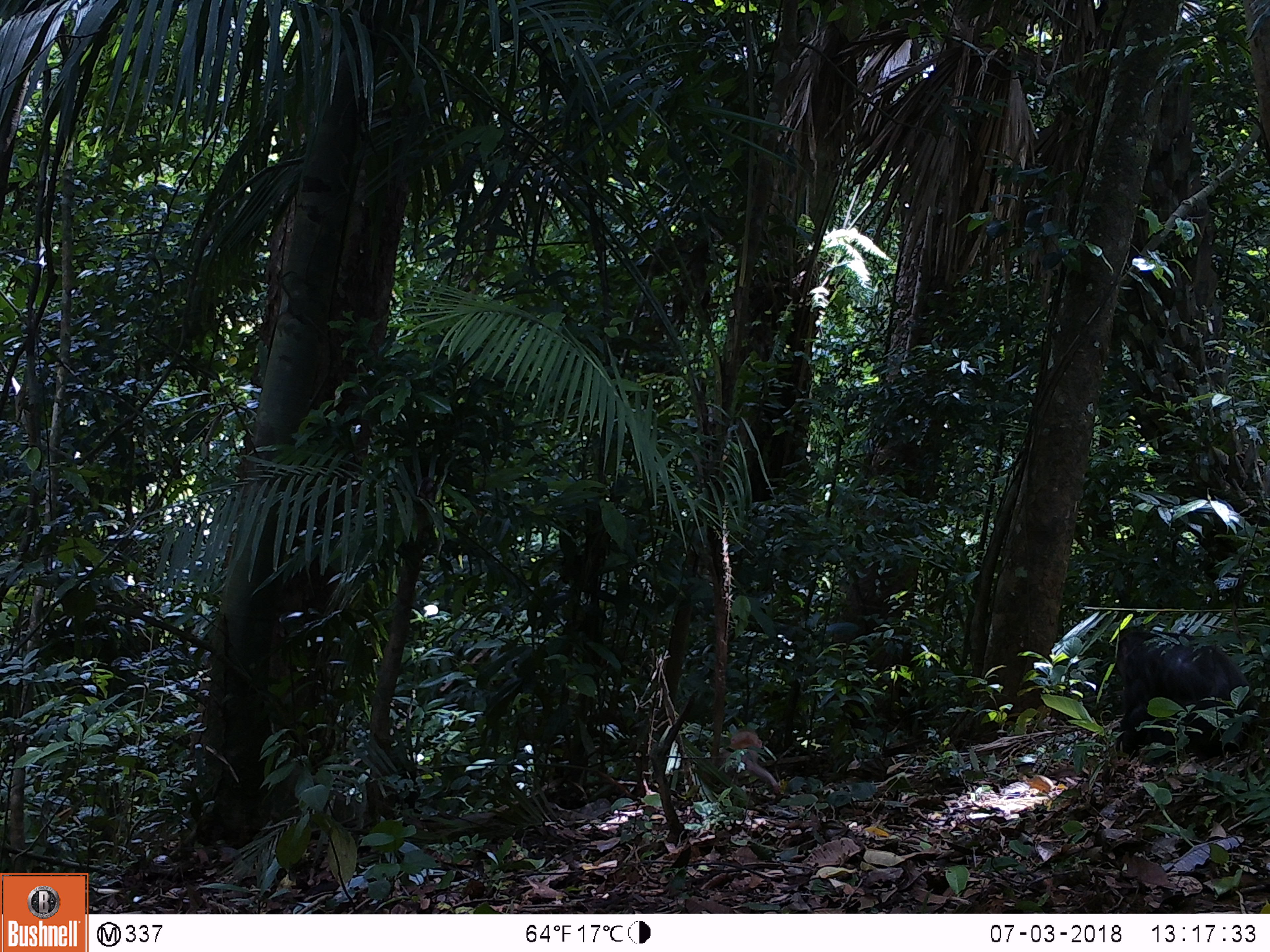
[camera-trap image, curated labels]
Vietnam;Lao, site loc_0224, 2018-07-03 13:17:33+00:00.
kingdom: Animalia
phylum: Chordata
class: Mammalia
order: Primates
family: Cercopithecidae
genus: Macaca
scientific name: Macaca arctoides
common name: stump-tailed macaque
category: stump tailed macaque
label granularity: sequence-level